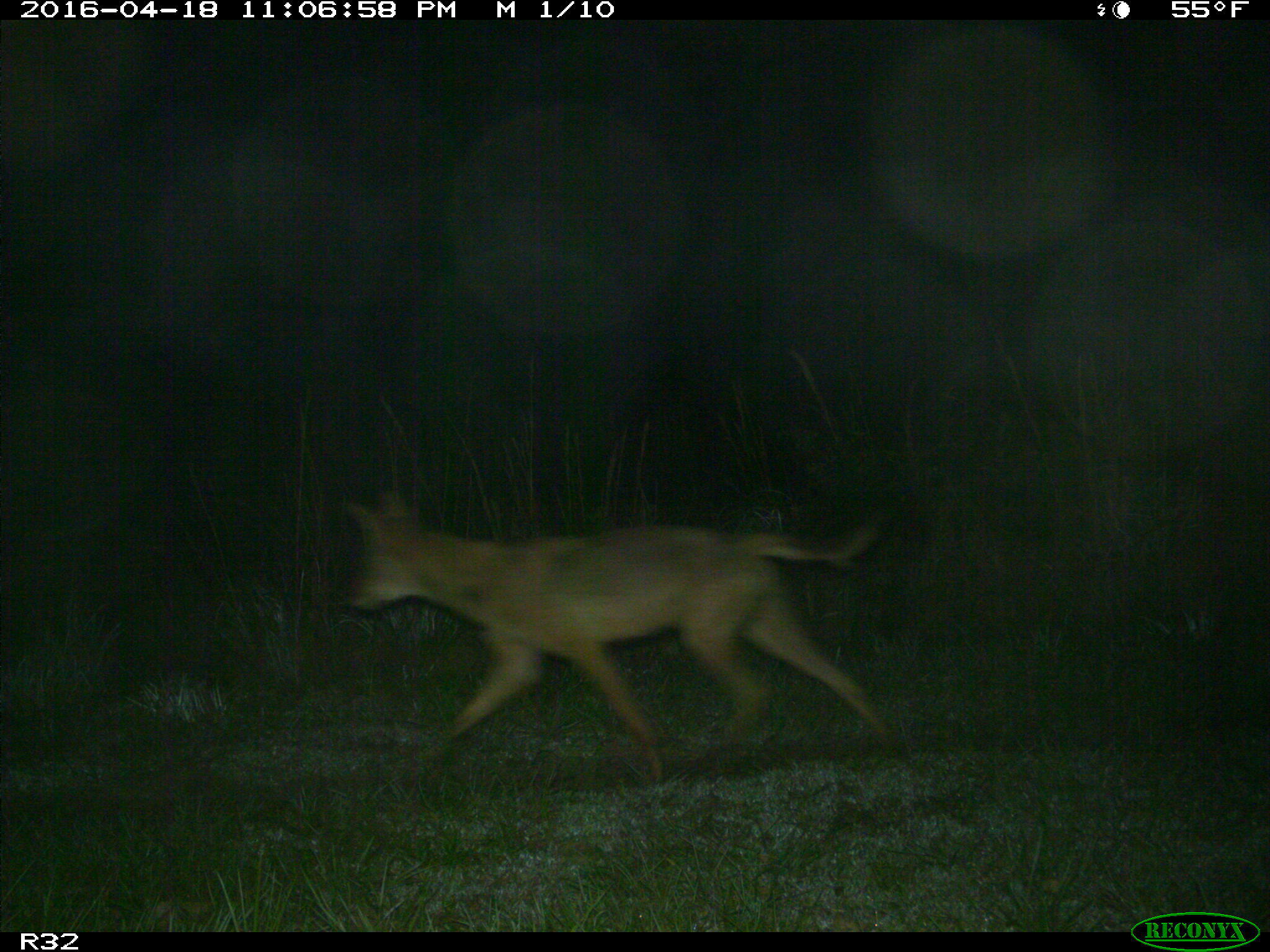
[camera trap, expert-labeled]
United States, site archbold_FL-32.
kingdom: Animalia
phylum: Chordata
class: Mammalia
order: Carnivora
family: Canidae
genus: Canis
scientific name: Canis latrans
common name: coyote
Canis latrans (coyote).